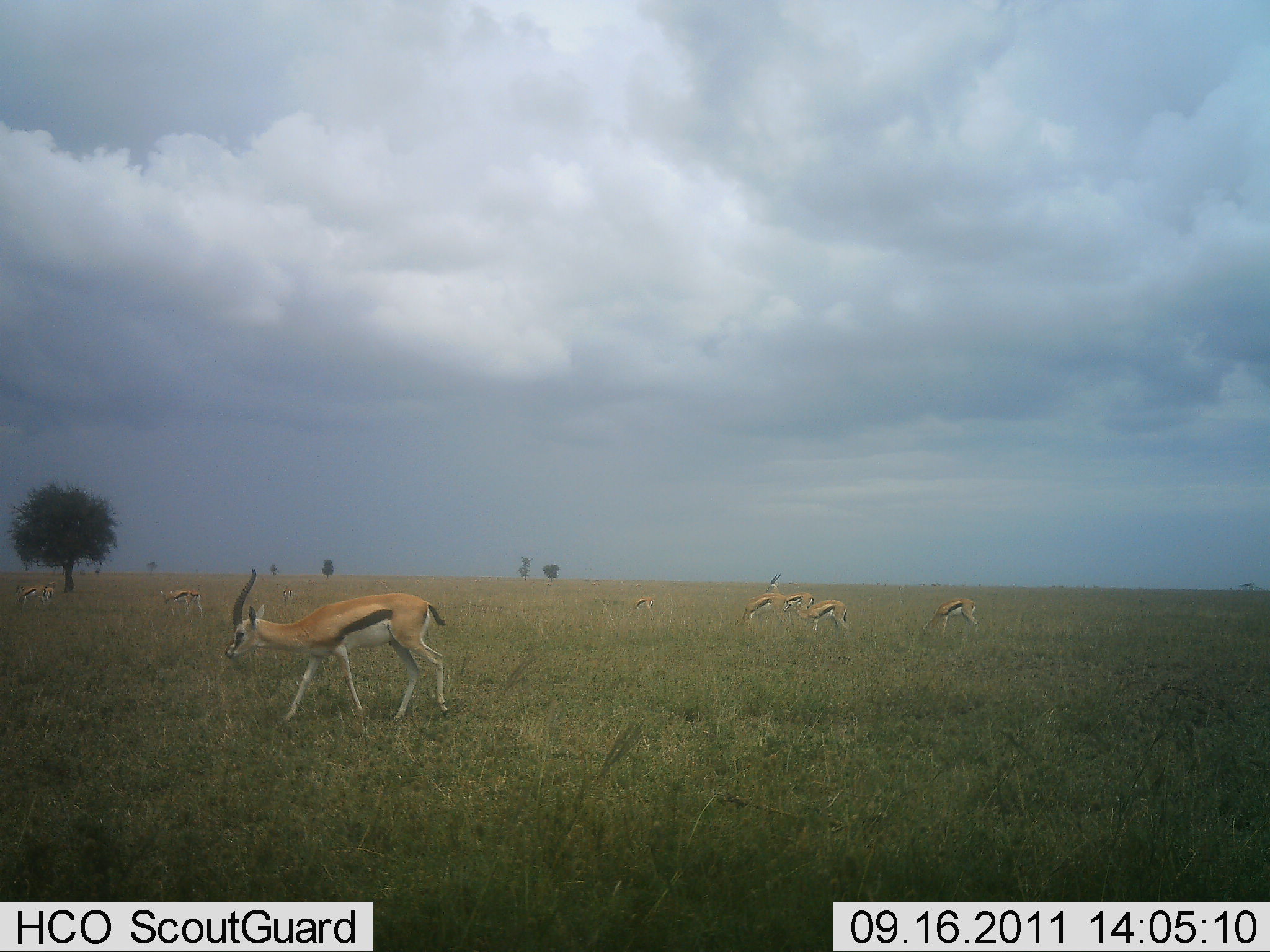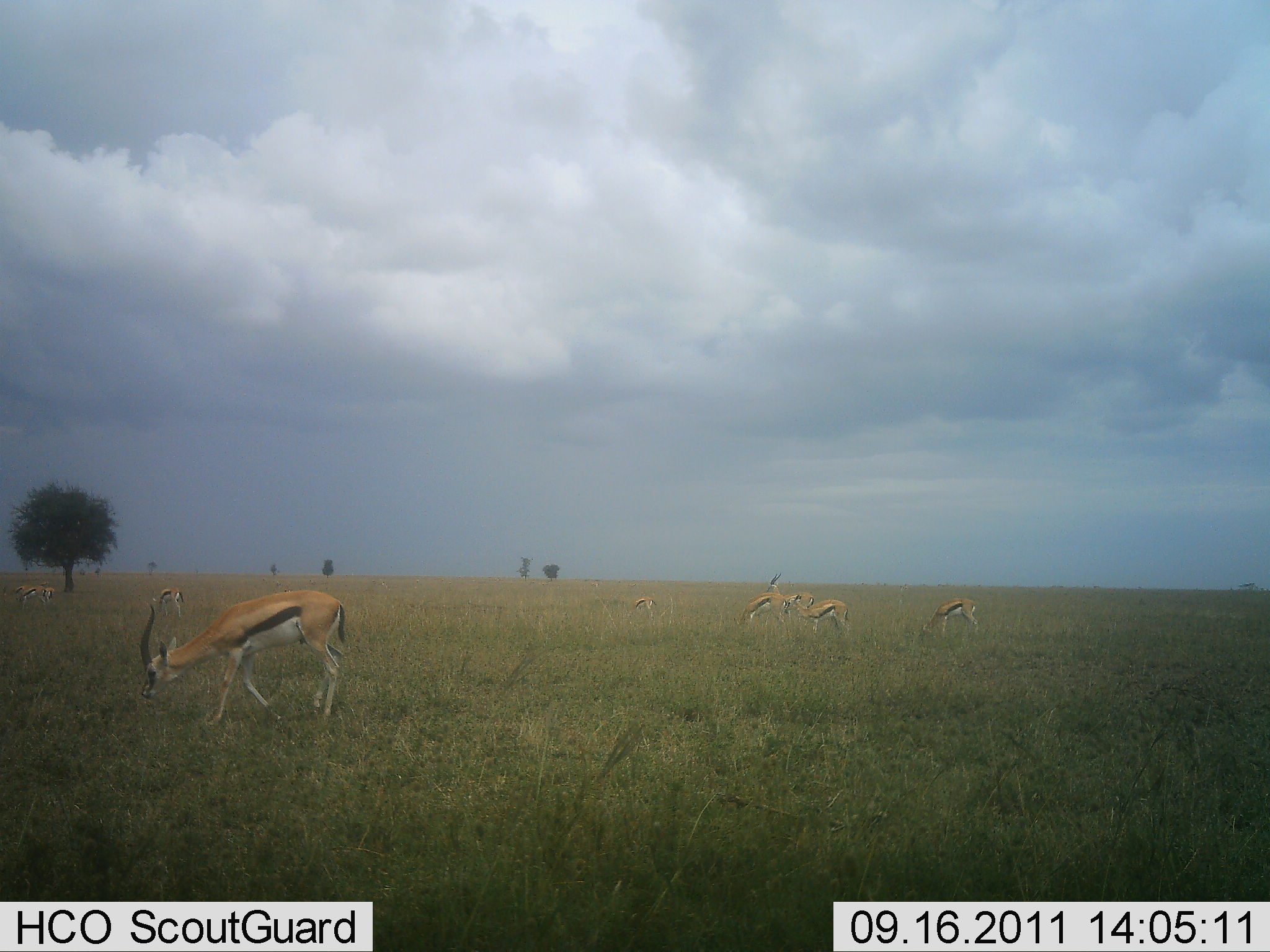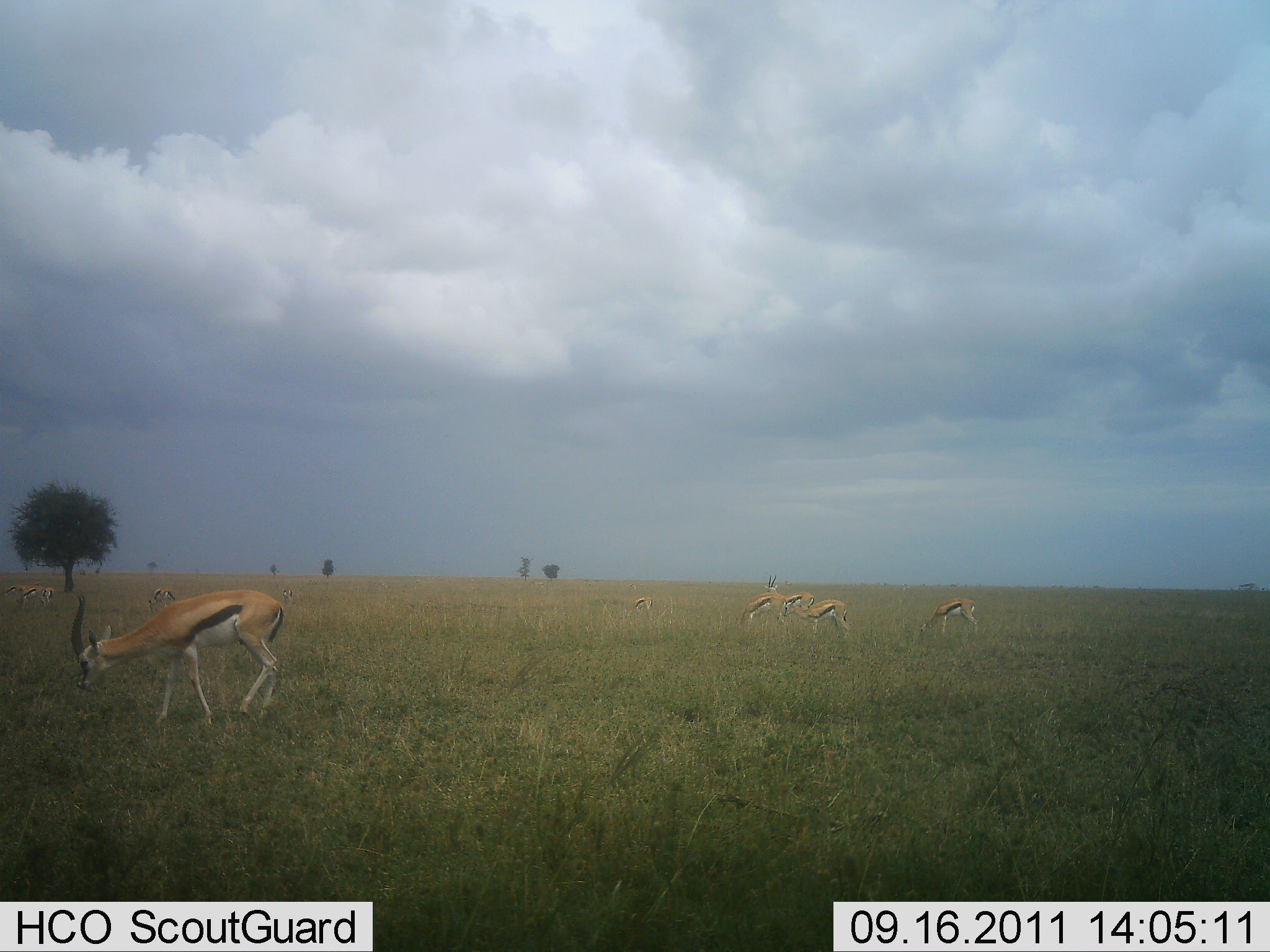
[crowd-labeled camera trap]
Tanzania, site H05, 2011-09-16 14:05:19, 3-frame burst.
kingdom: Animalia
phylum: Chordata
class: Mammalia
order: Artiodactyla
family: Bovidae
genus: Eudorcas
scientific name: Eudorcas thomsonii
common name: thomson's gazelle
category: gazellethomsons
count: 8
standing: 25%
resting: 0%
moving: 42%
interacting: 8%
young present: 0%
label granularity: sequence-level